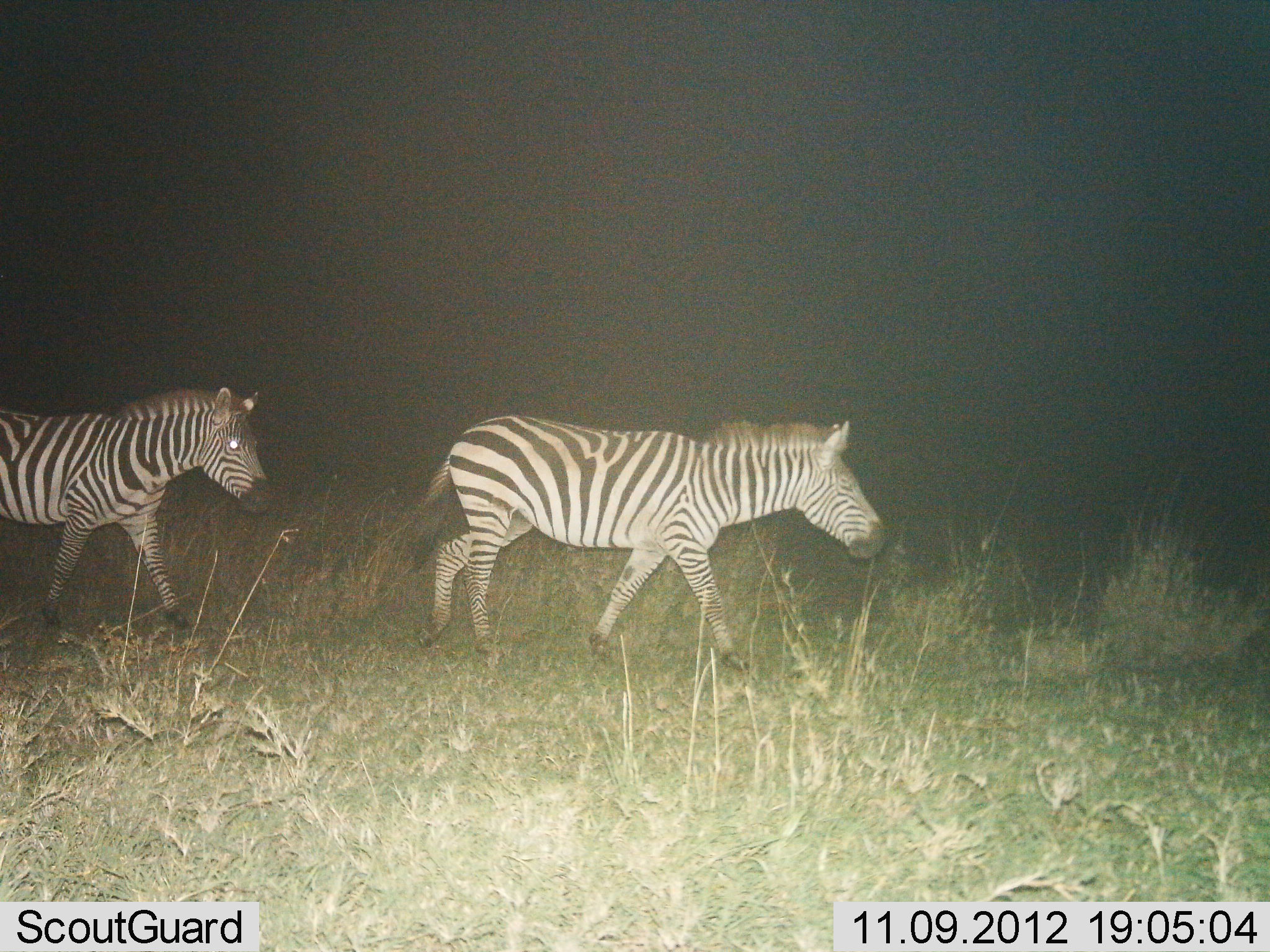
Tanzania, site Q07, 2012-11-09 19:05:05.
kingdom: Animalia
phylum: Chordata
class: Mammalia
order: Perissodactyla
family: Equidae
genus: Equus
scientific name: Equus quagga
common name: plains zebra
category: zebra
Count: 2.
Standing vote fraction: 10%.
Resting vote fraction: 0%.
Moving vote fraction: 90%.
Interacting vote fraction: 0%.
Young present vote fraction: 0%.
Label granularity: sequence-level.